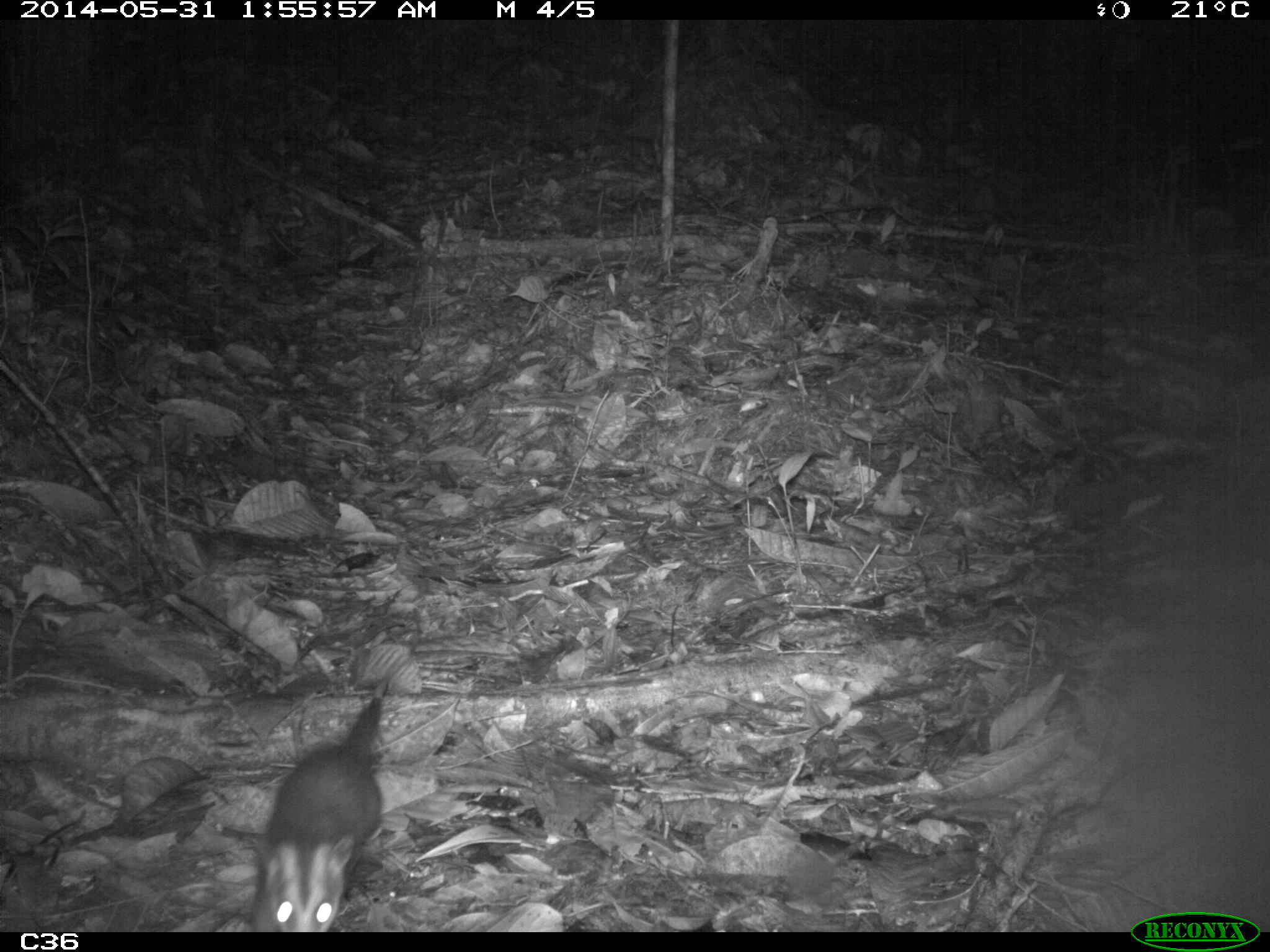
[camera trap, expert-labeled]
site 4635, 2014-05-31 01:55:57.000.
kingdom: Animalia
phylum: Chordata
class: Mammalia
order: Didelphimorphia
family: Didelphidae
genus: Didelphis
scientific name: Didelphis imperfecta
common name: guianan white-eared opossum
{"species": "Didelphis imperfecta (guianan white-eared opossum)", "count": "1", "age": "juvenile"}